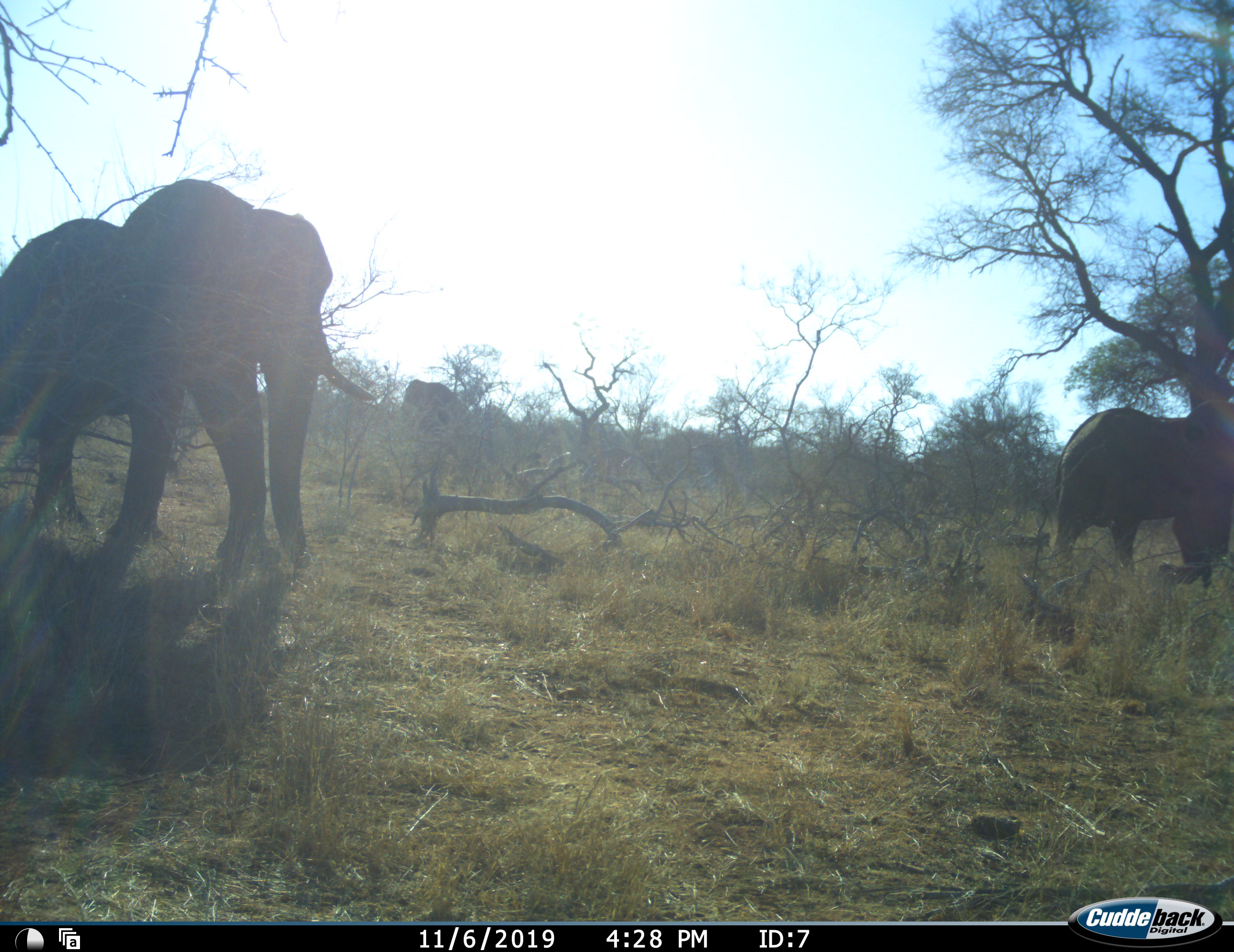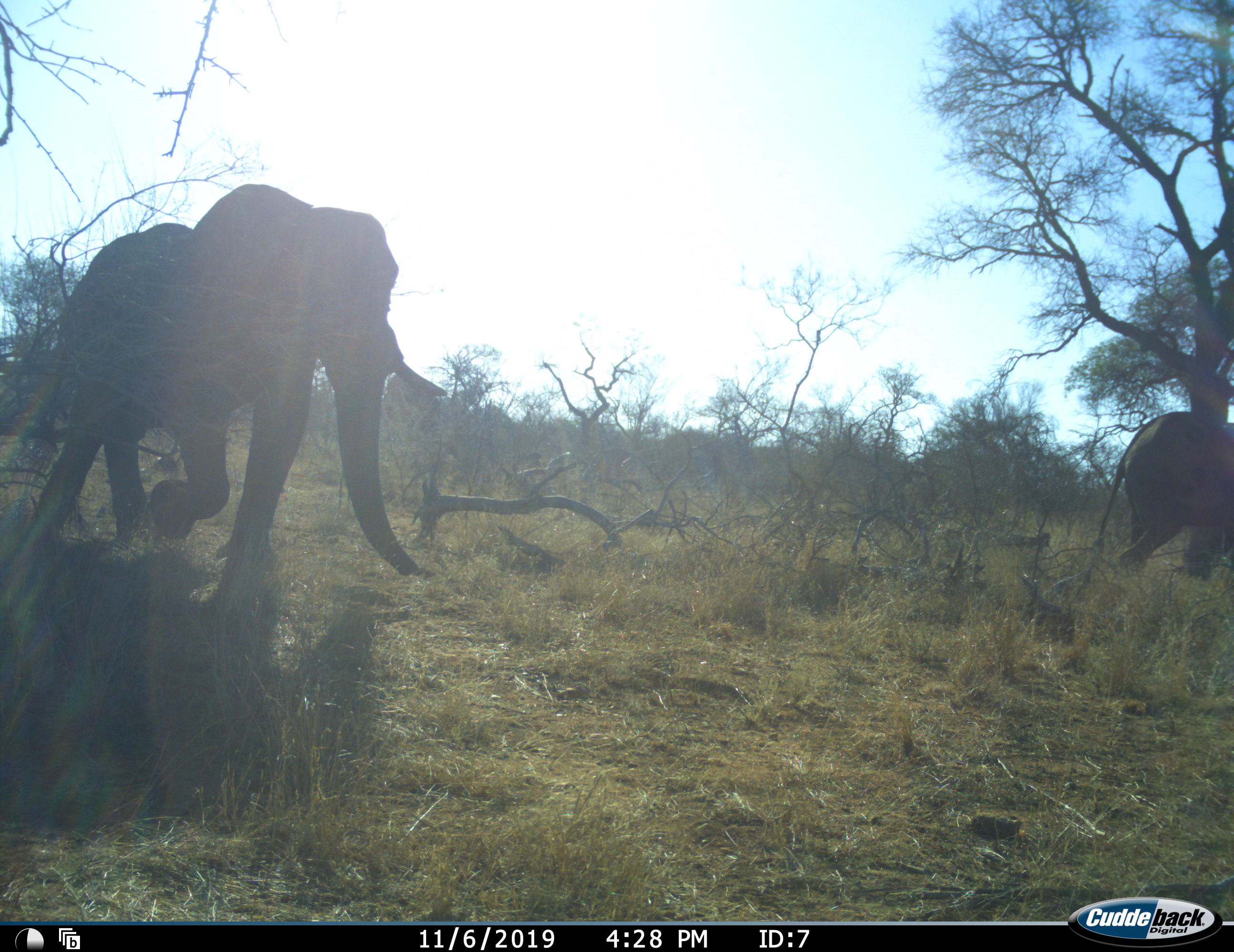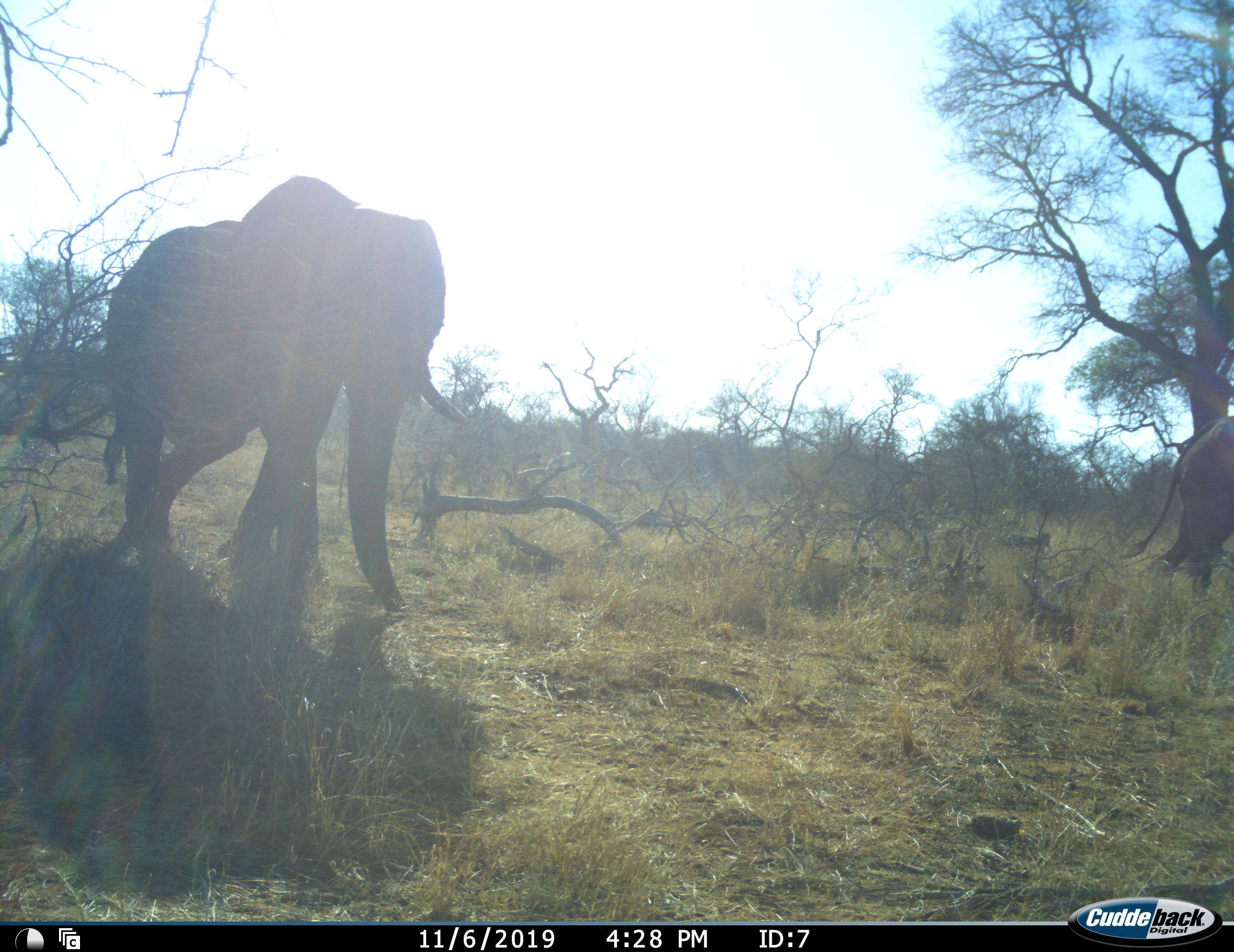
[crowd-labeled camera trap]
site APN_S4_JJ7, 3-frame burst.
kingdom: Animalia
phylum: Chordata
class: Mammalia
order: Proboscidea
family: Elephantidae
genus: Loxodonta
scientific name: Loxodonta africana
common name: african bush elephant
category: elephant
Elephant (african bush elephant) (Loxodonta africana), count 3. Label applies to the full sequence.